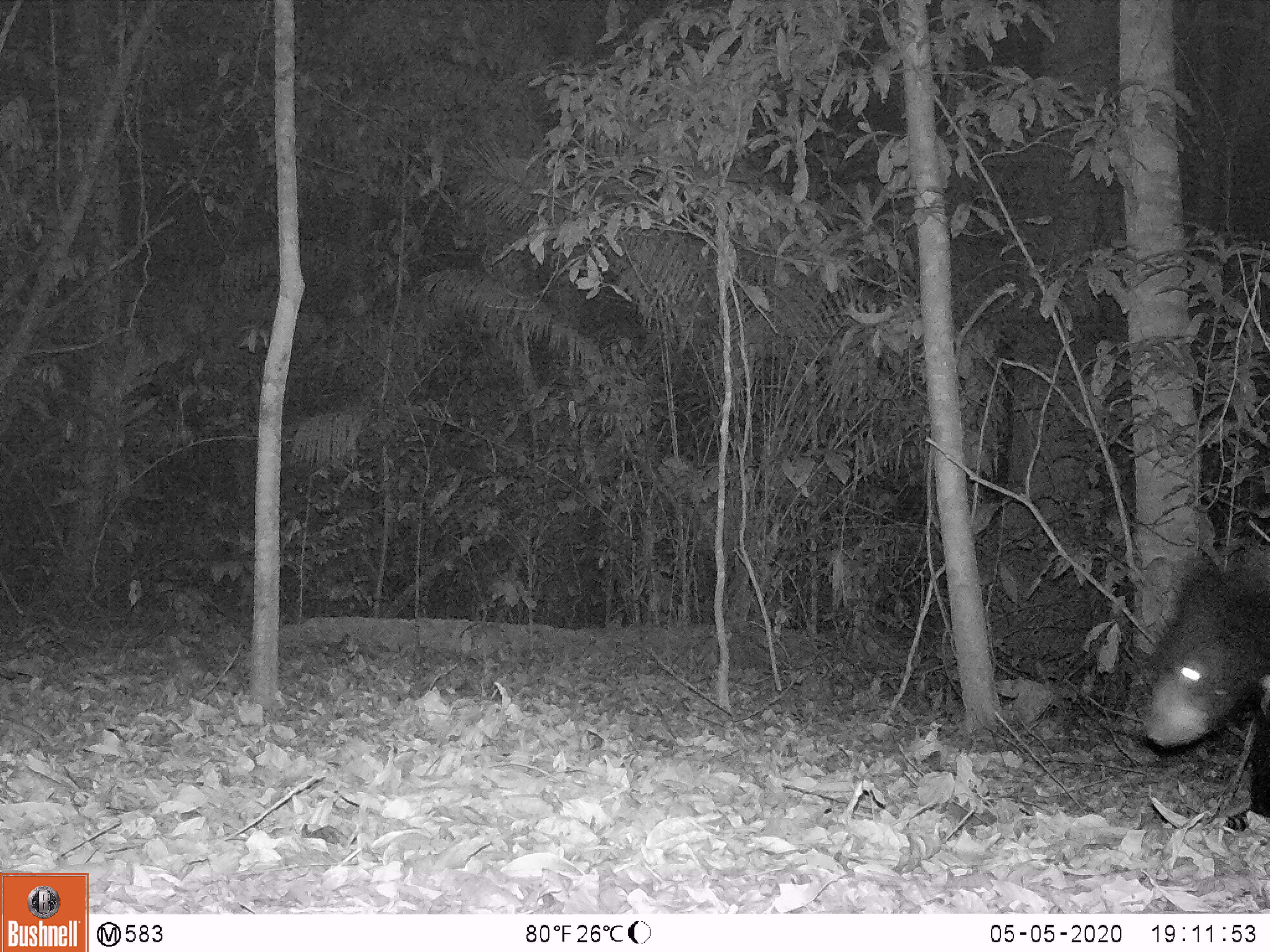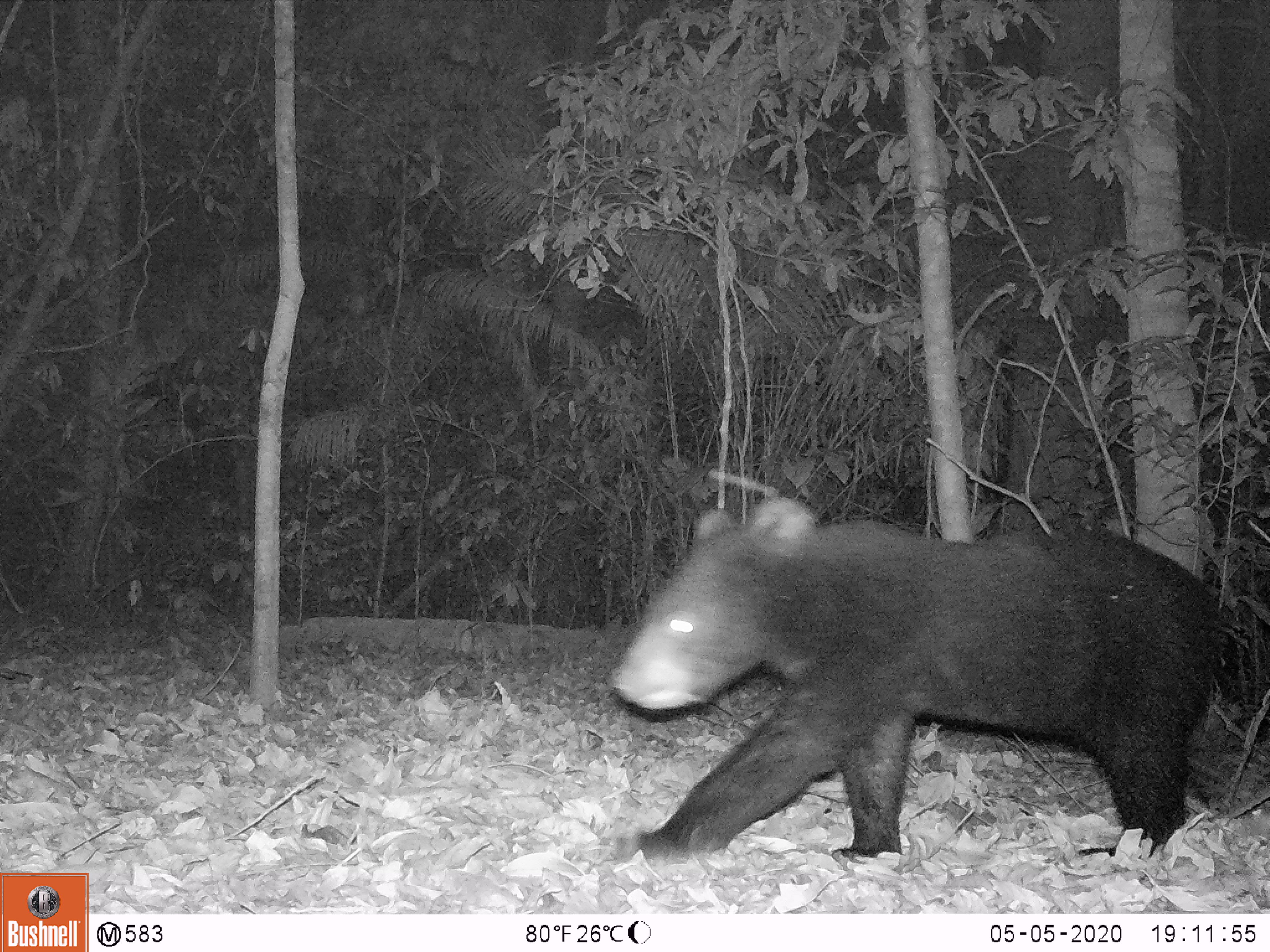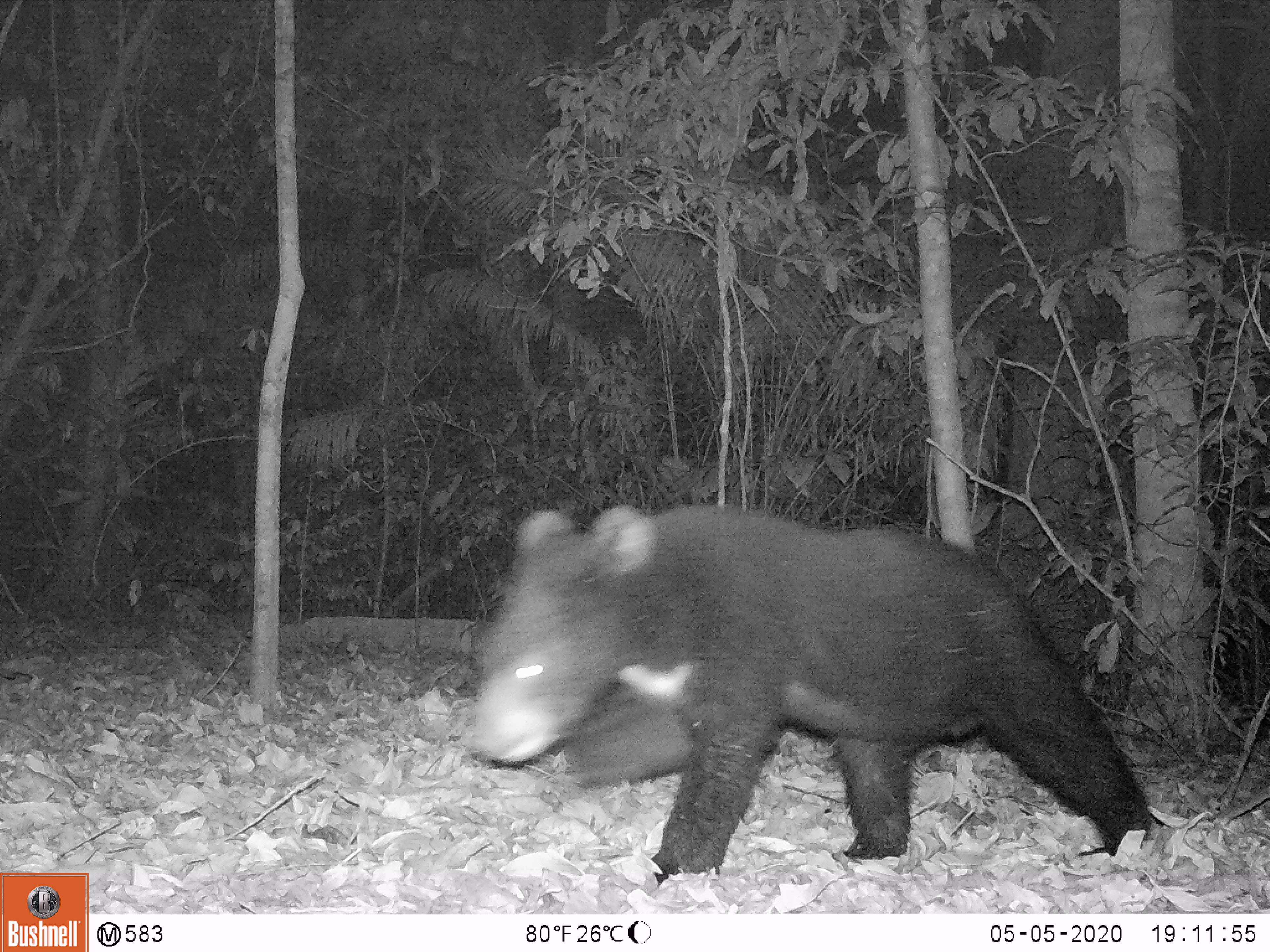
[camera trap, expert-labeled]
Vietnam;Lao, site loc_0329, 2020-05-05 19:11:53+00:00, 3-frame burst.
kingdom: Animalia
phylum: Chordata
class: Mammalia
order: Carnivora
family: Ursidae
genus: Ursus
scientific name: Ursus thibetanus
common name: asian black bear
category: asiatic black bear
Asiatic black bear (asian black bear) (Ursus thibetanus). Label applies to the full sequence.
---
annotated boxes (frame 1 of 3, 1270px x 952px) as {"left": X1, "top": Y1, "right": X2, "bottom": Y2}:
asiatic black bear: {"left": 1138, "top": 541, "right": 1270, "bottom": 832}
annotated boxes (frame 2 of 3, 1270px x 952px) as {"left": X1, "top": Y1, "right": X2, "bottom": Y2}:
asiatic black bear: {"left": 607, "top": 491, "right": 1227, "bottom": 859}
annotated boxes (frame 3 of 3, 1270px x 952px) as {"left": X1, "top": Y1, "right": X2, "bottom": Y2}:
asiatic black bear: {"left": 463, "top": 504, "right": 1152, "bottom": 886}